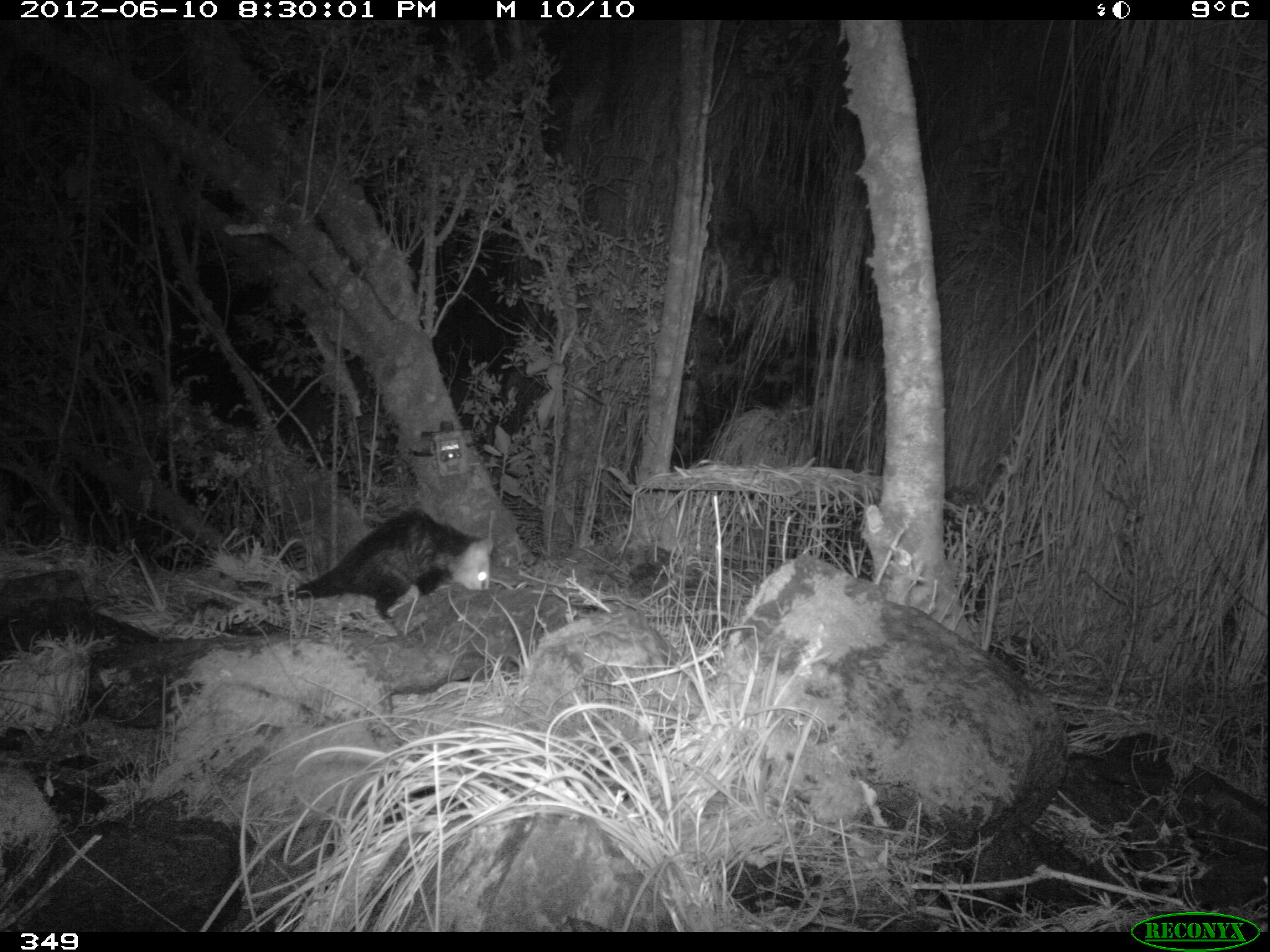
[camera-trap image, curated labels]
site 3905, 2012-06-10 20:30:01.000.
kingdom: Animalia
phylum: Chordata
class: Mammalia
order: Didelphimorphia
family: Didelphidae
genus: Didelphis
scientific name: Didelphis pernigra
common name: andean white-eared opossum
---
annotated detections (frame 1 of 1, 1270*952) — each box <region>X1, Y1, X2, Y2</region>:
didelphis pernigra: <region>231, 506, 495, 631</region>